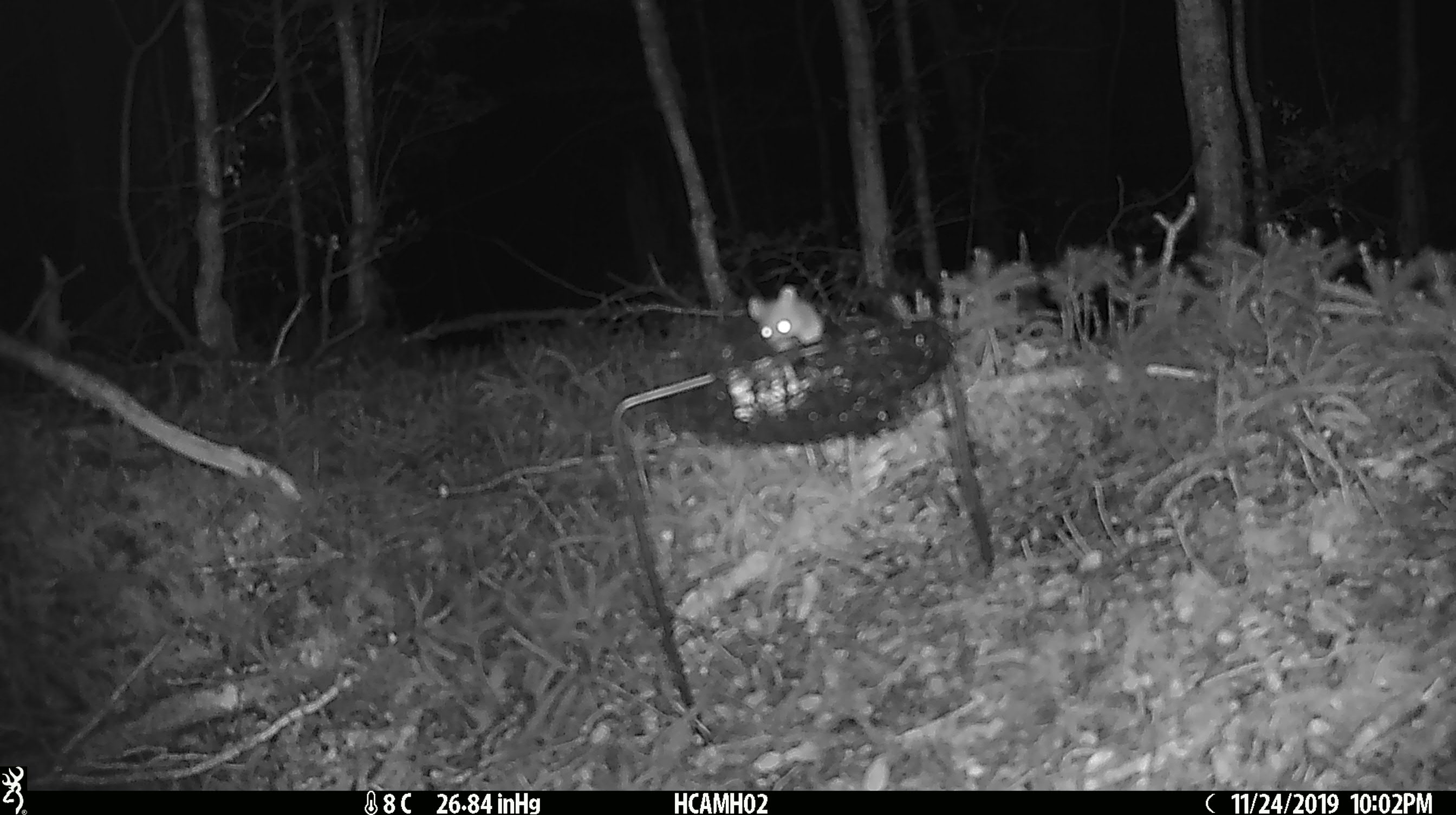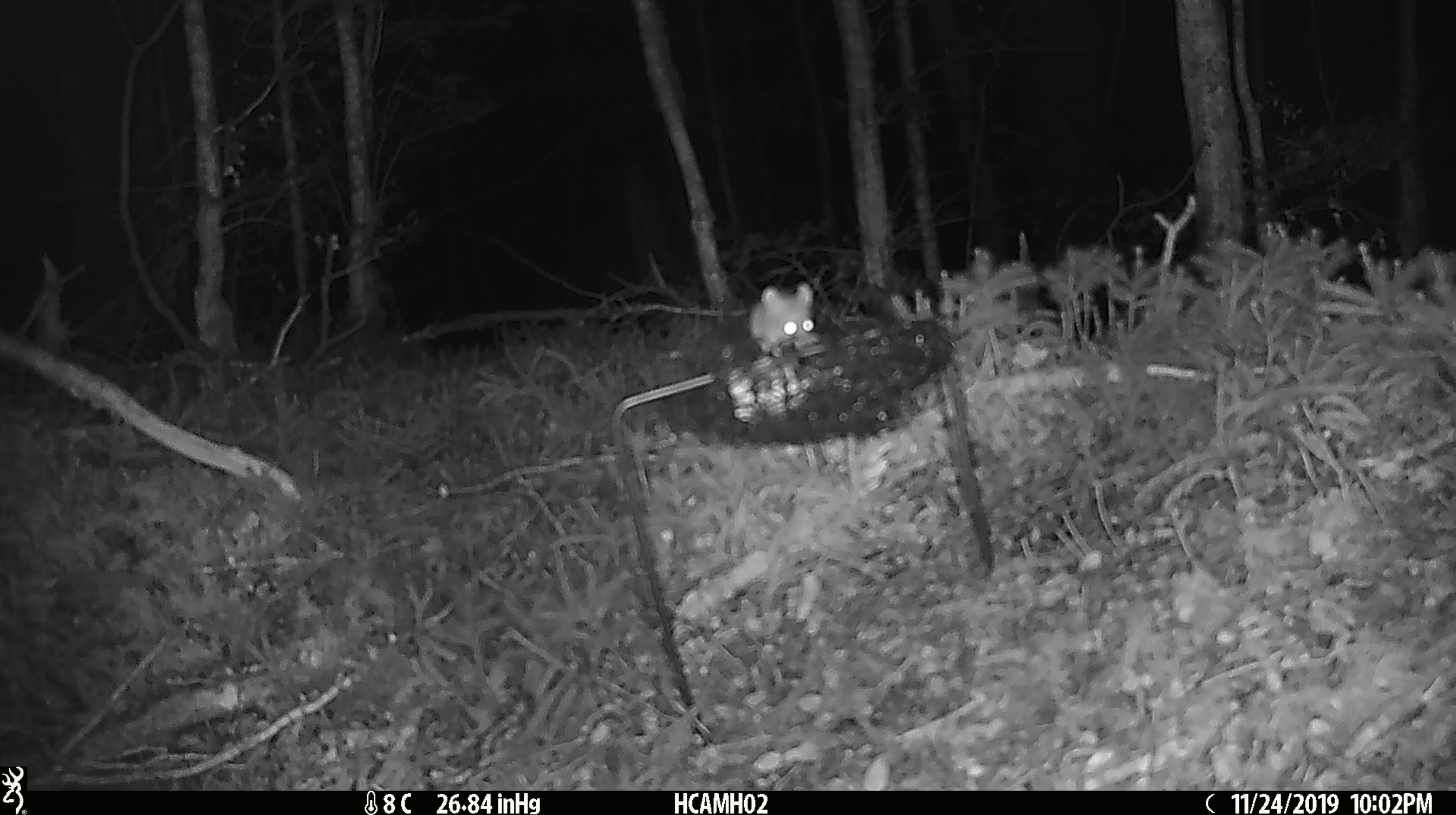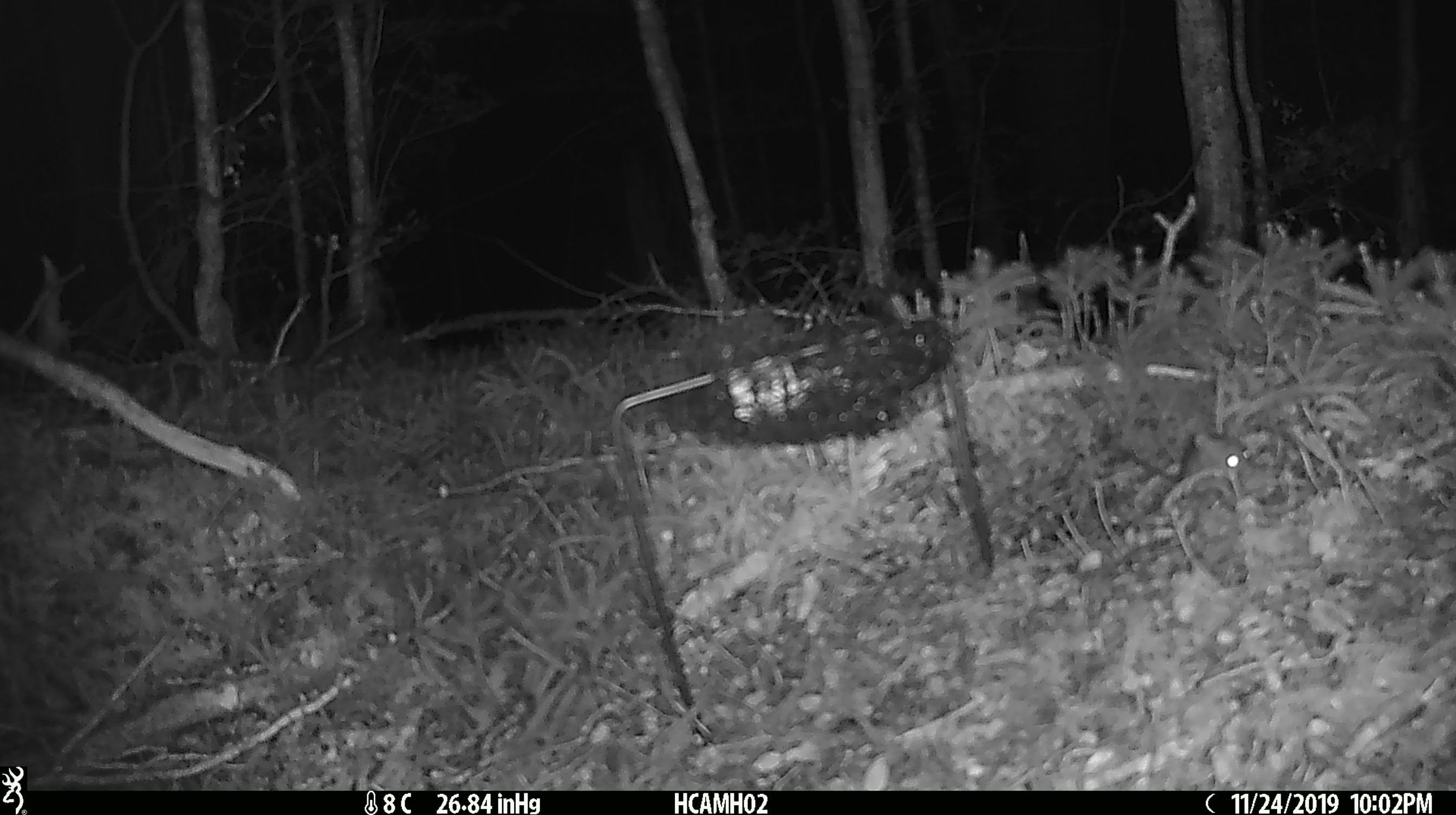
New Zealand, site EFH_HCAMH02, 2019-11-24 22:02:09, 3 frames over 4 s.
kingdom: Animalia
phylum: Chordata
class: Mammalia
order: Rodentia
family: Muridae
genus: Mus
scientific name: Mus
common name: mouse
Mouse (Mus).